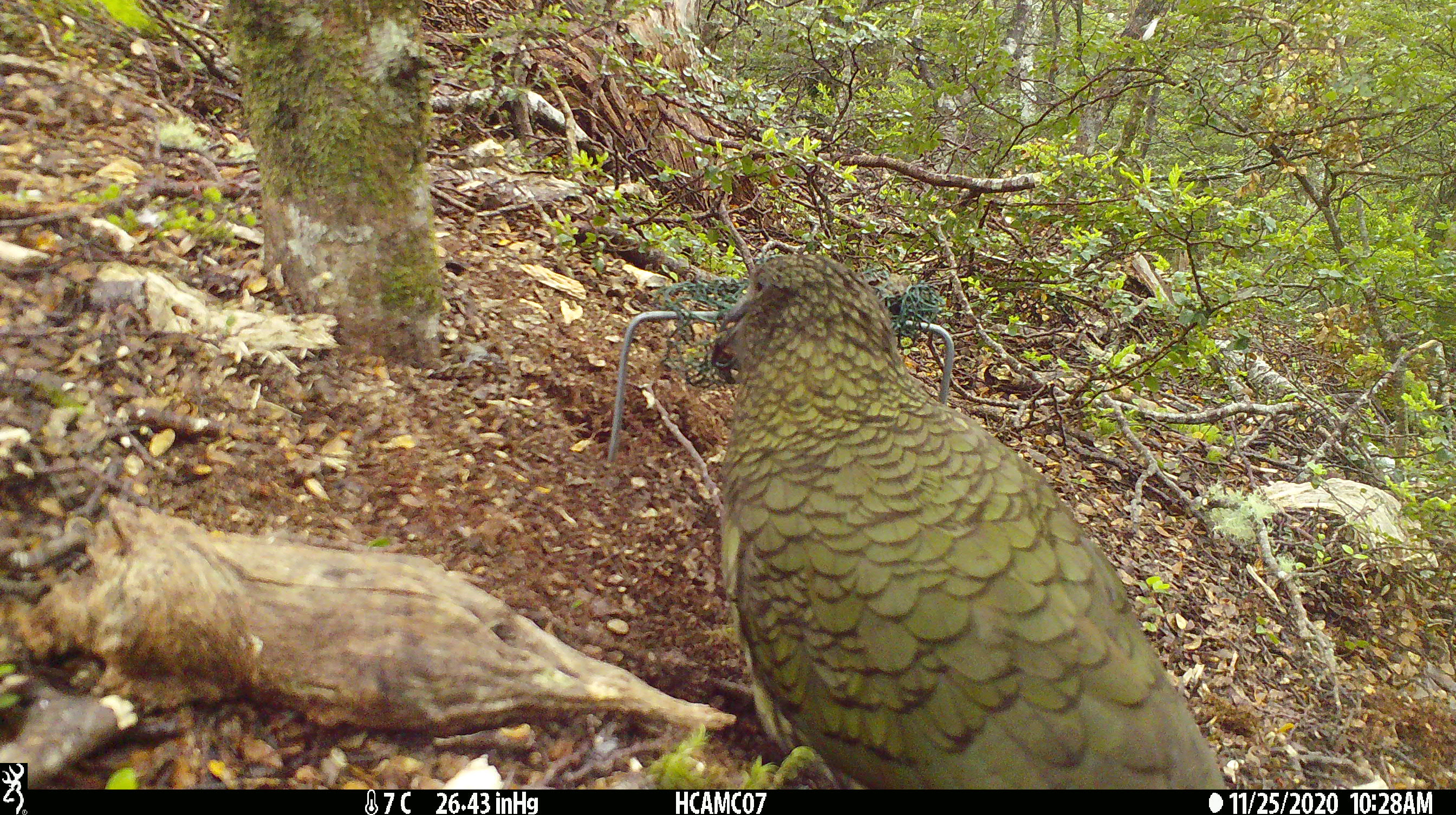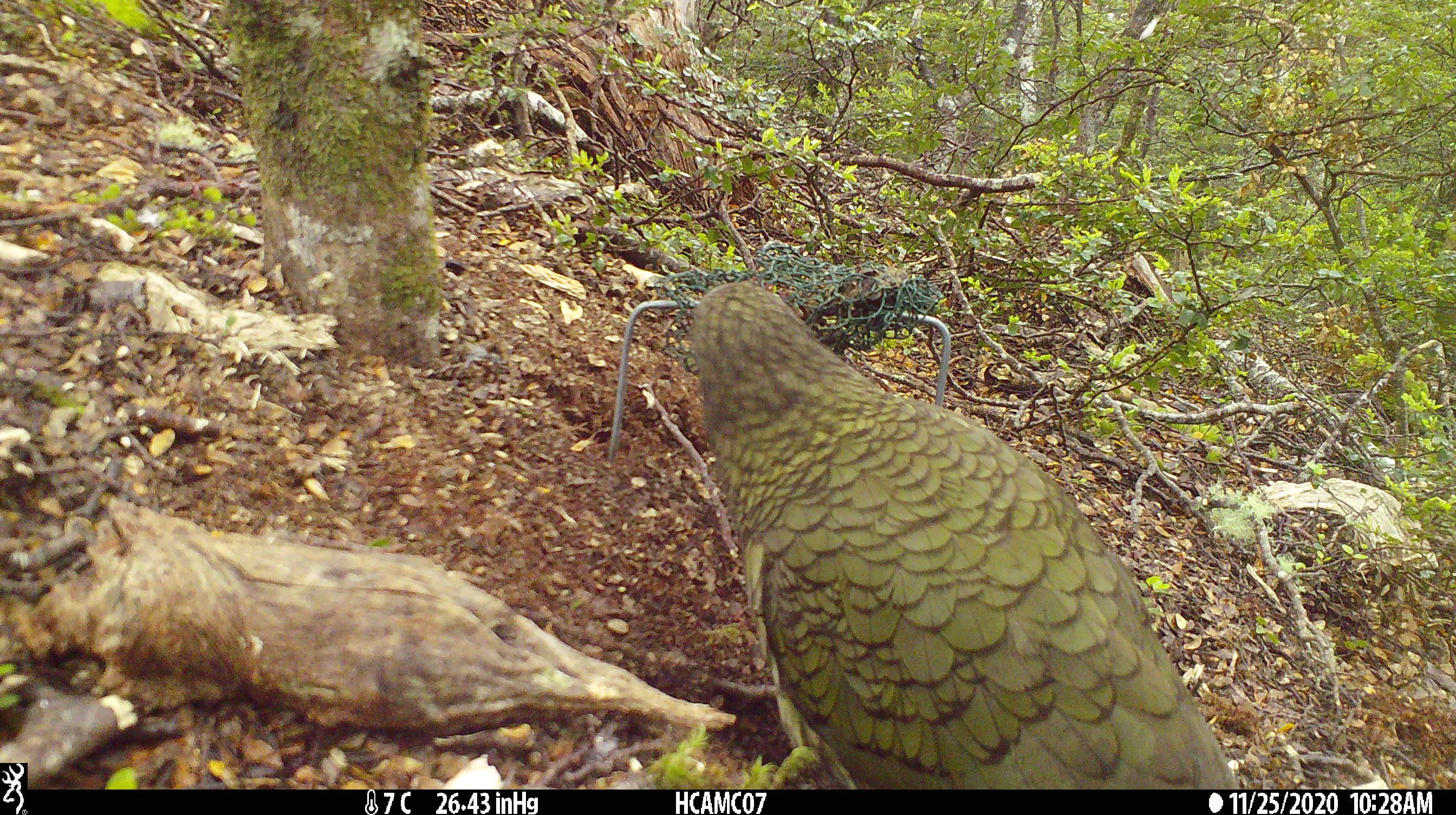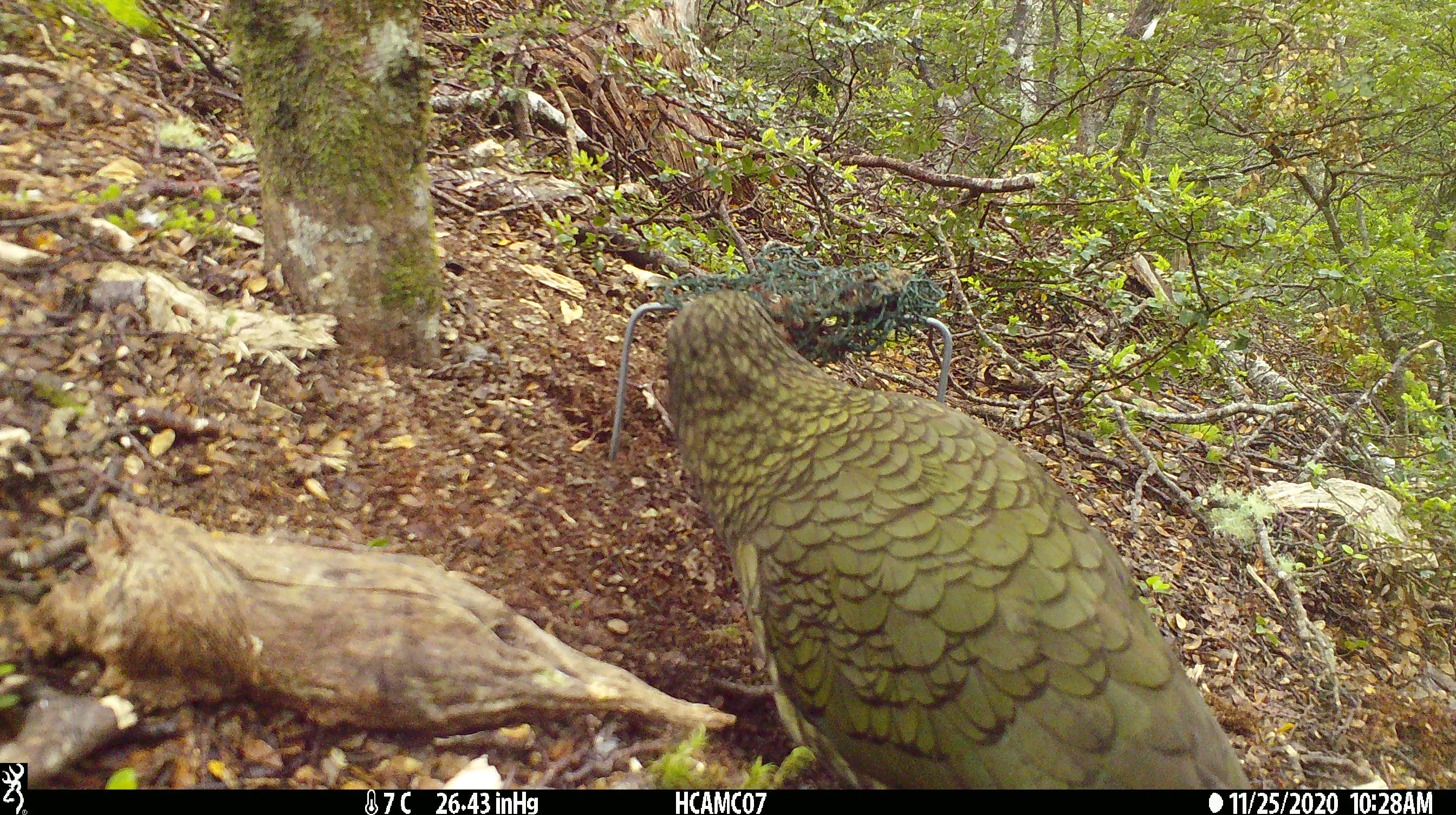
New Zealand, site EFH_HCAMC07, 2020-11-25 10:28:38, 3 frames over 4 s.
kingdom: Animalia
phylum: Chordata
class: Aves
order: Psittaciformes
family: Strigopidae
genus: Nestor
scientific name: Nestor notabilis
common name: kea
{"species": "kea (Nestor notabilis)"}